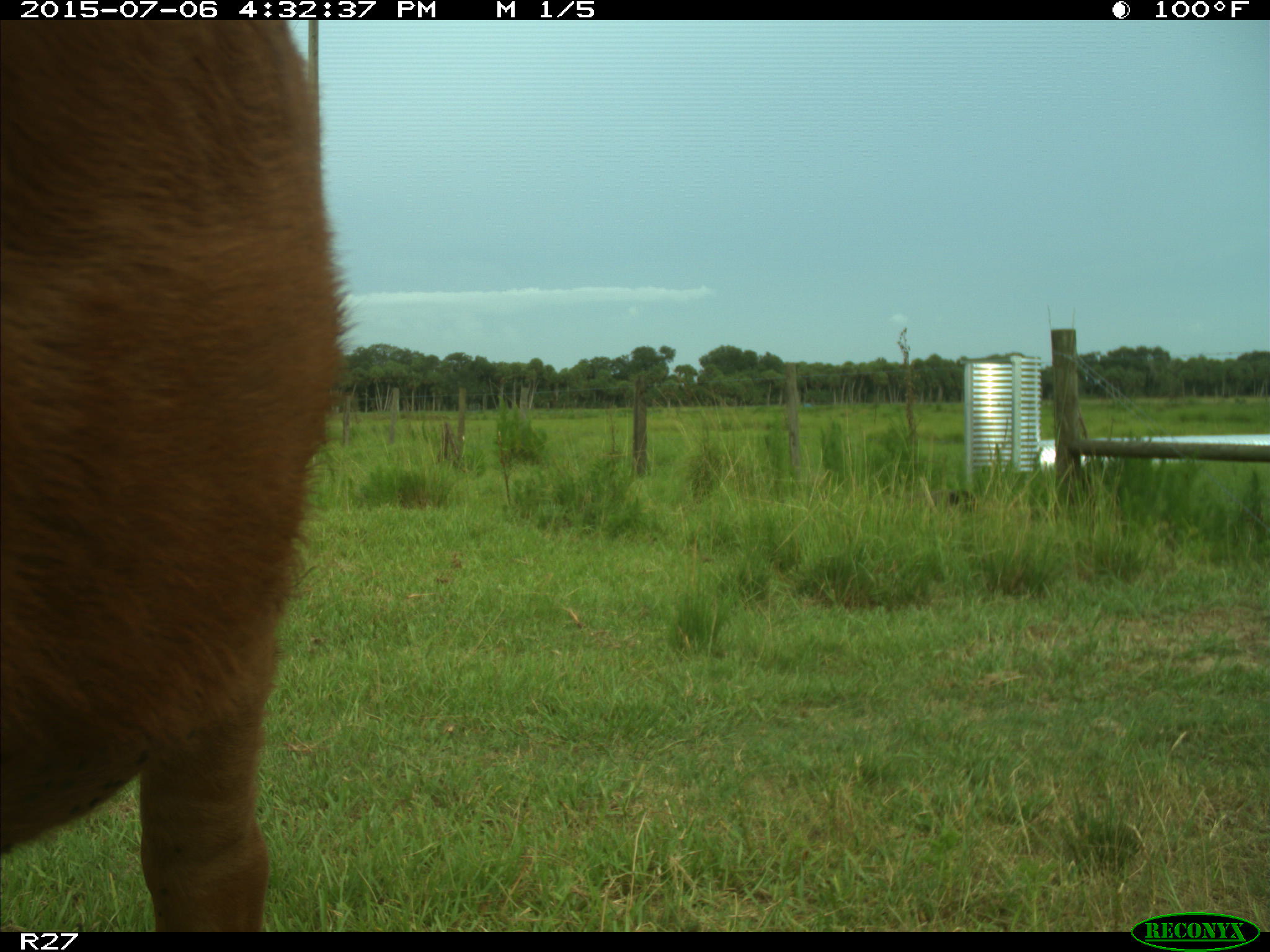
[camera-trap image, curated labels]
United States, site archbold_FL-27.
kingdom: Animalia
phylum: Chordata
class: Mammalia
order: Artiodactyla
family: Bovidae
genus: Bos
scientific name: Bos taurus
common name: domestic cow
Bos taurus (domestic cow).